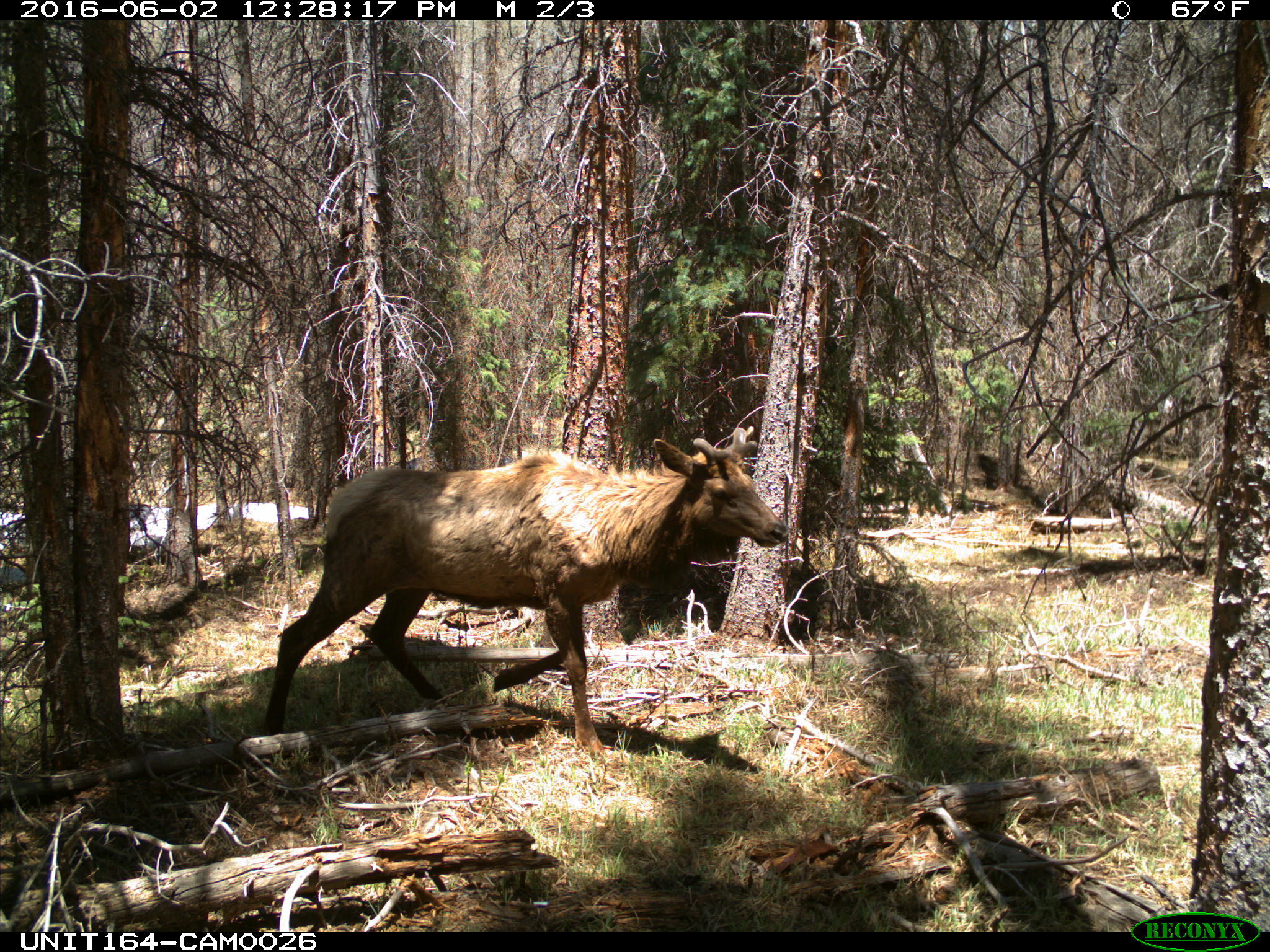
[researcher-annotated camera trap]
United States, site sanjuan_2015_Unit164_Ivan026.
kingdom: Animalia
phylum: Chordata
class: Mammalia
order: Artiodactyla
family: Cervidae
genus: Cervus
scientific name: Cervus elaphus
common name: red deer